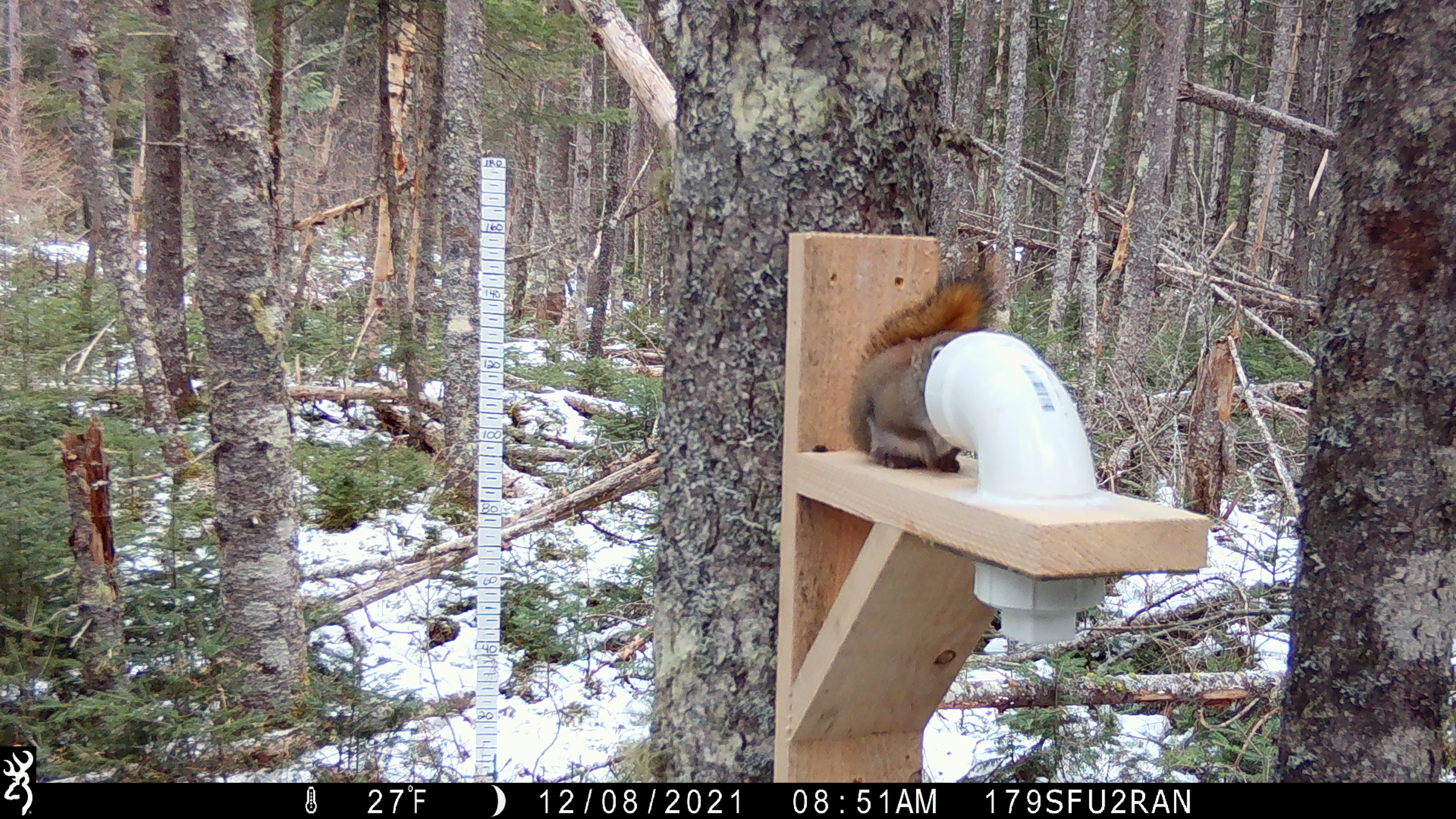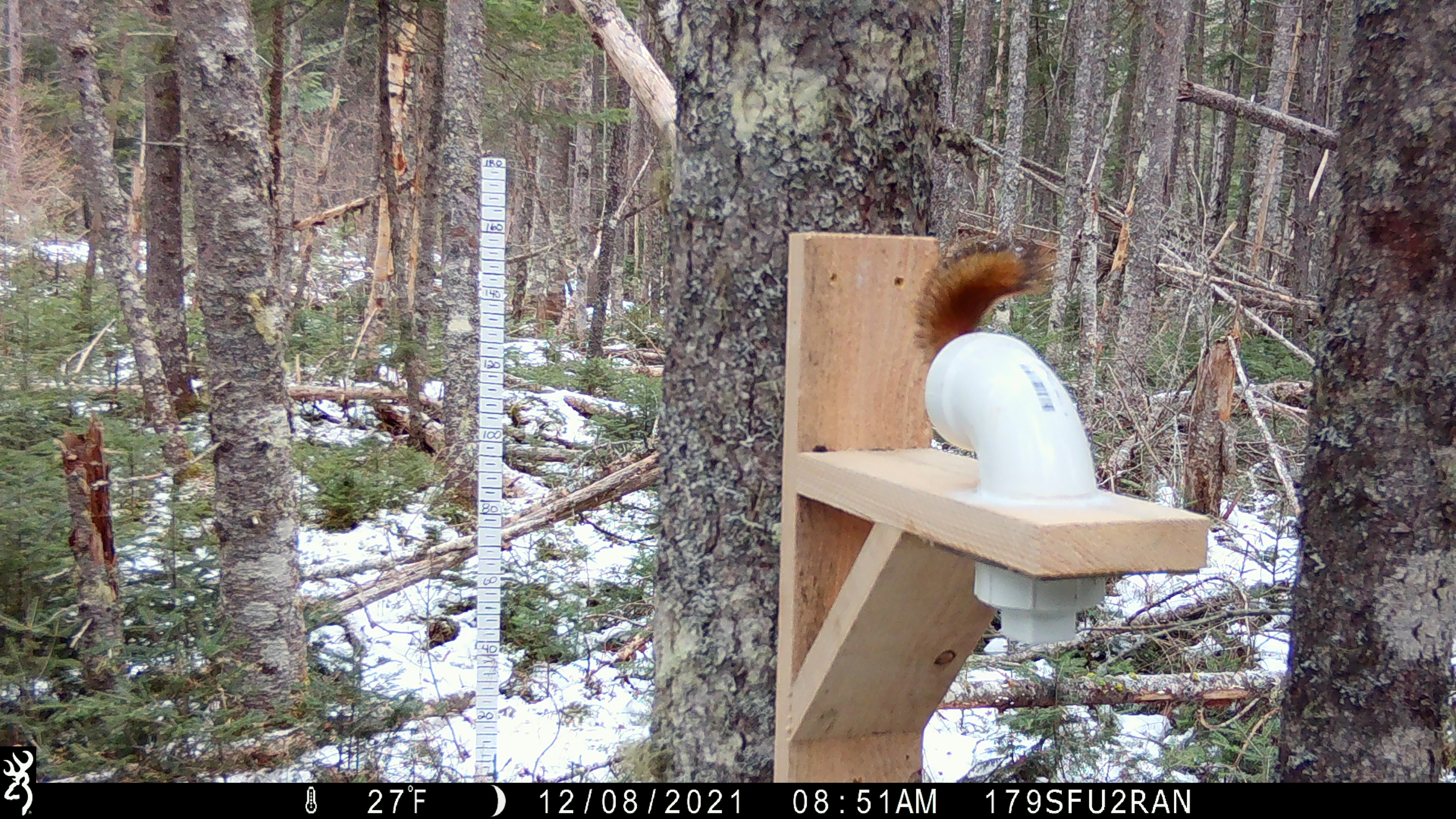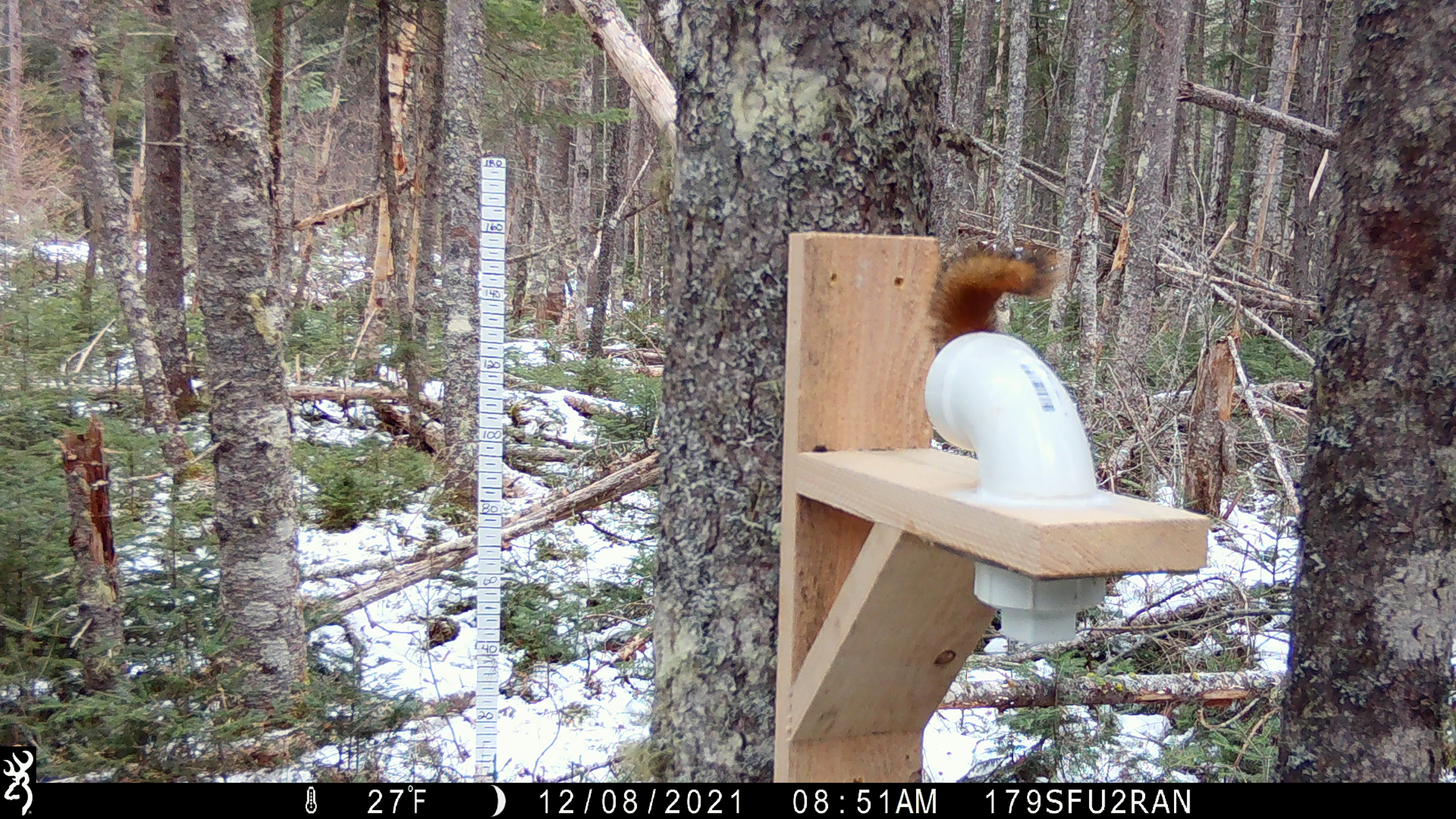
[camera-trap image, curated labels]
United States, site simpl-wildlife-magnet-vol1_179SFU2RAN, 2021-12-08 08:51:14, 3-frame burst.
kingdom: Animalia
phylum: Chordata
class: Mammalia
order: Rodentia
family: Sciuridae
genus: Tamiasciurus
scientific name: Tamiasciurus hudsonicus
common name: red squirrel